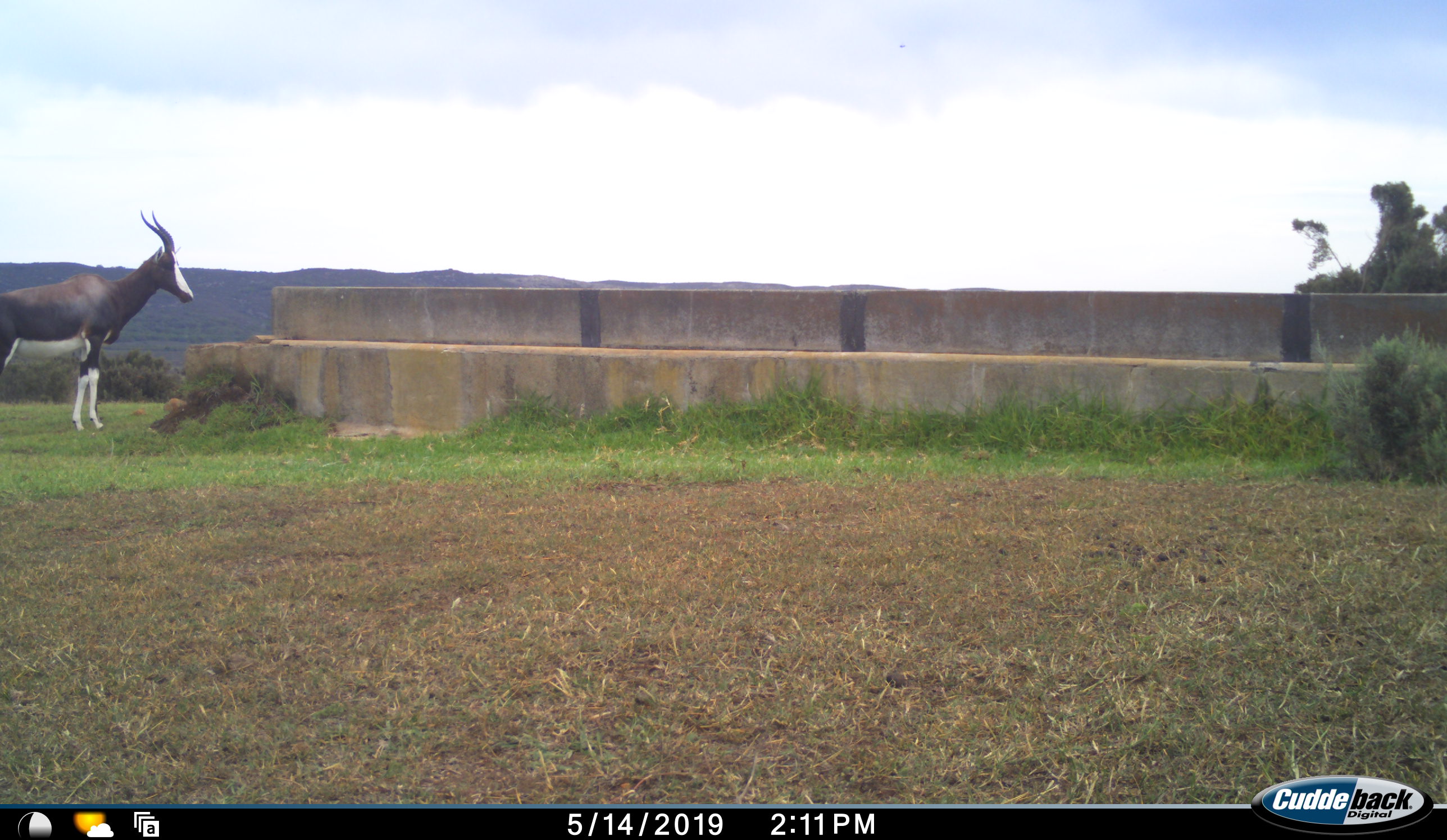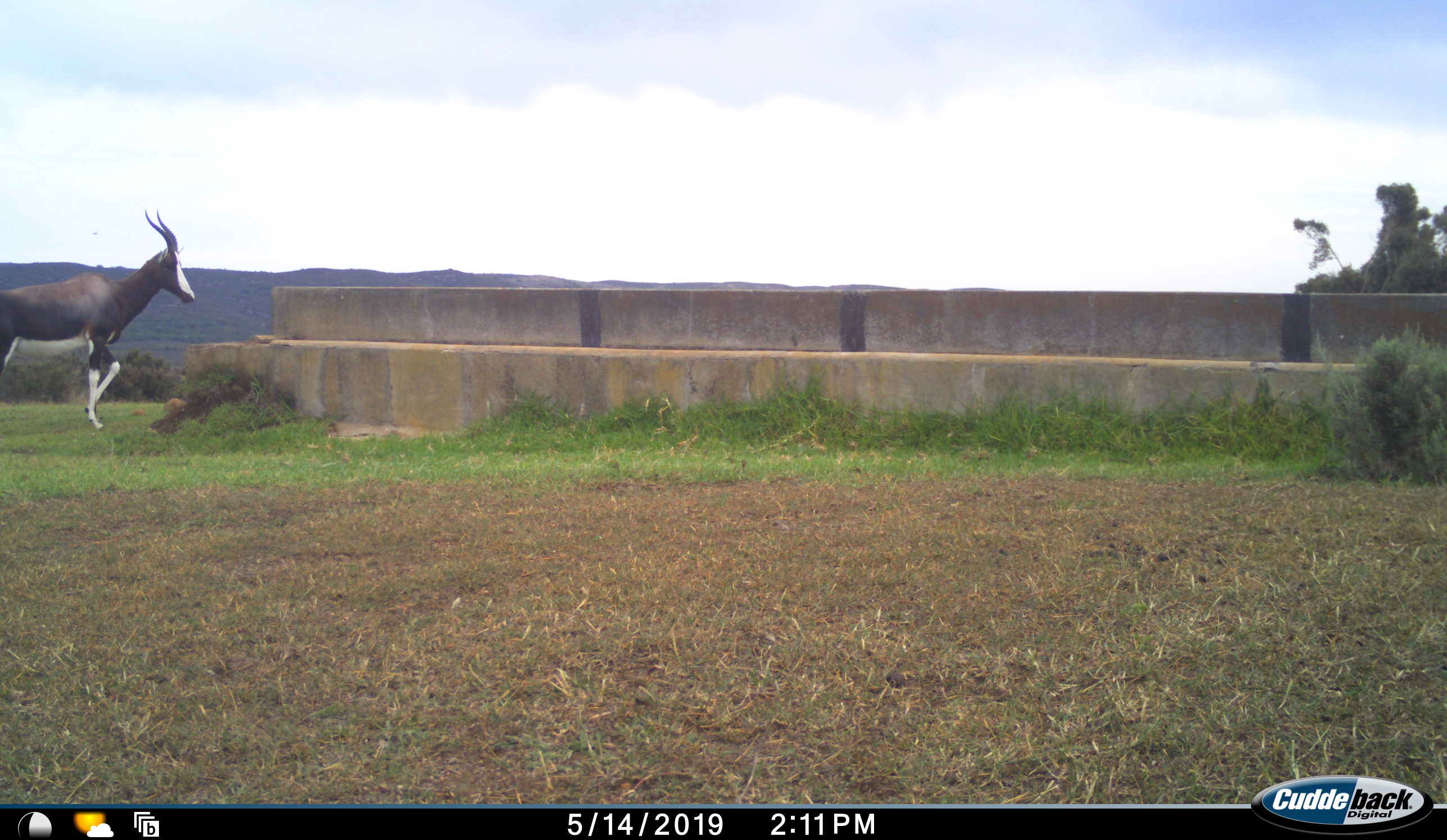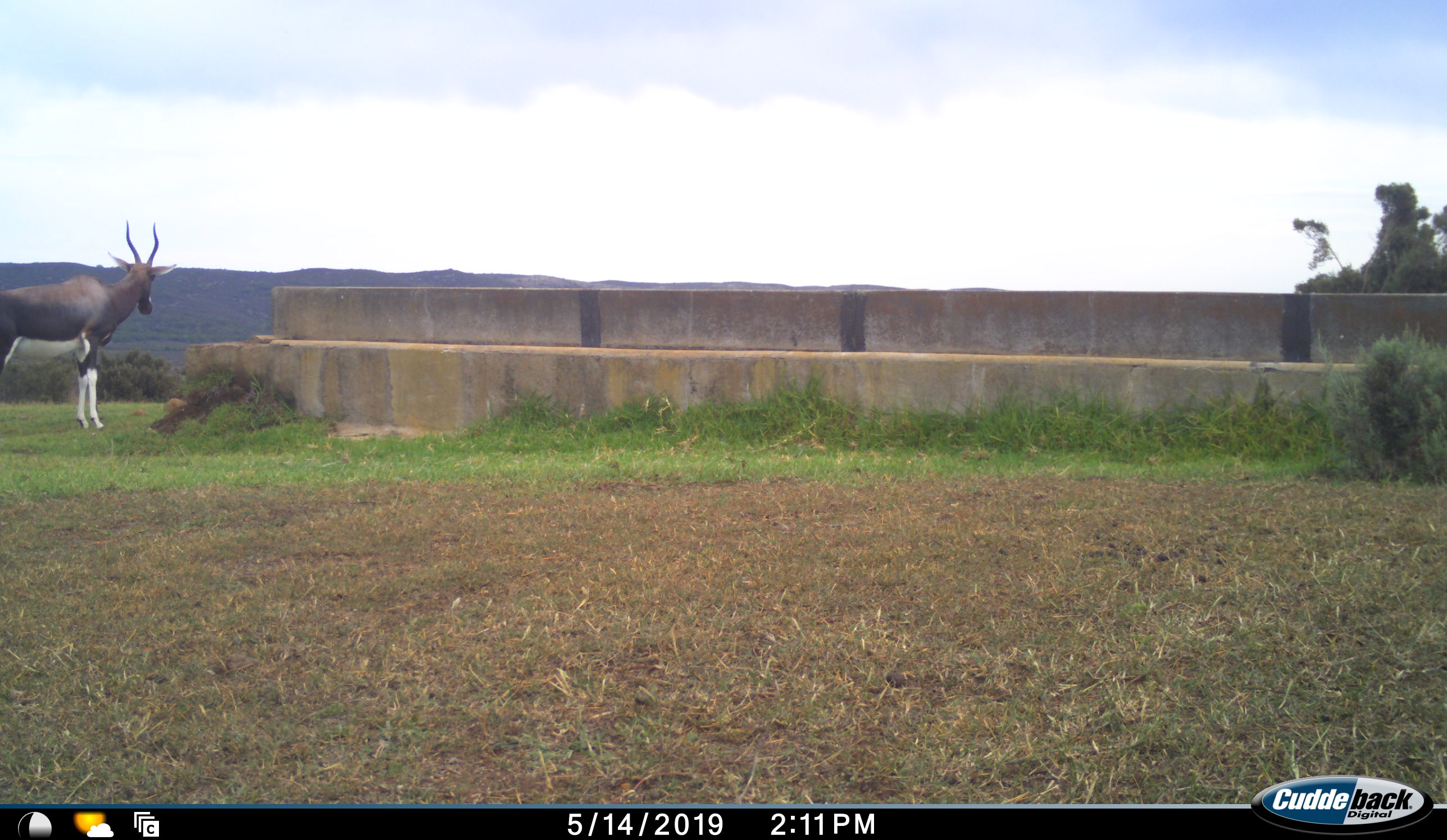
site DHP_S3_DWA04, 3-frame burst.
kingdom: Animalia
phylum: Chordata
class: Mammalia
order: Artiodactyla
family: Bovidae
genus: Damaliscus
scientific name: Damaliscus pygargus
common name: bontebok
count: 1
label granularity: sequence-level